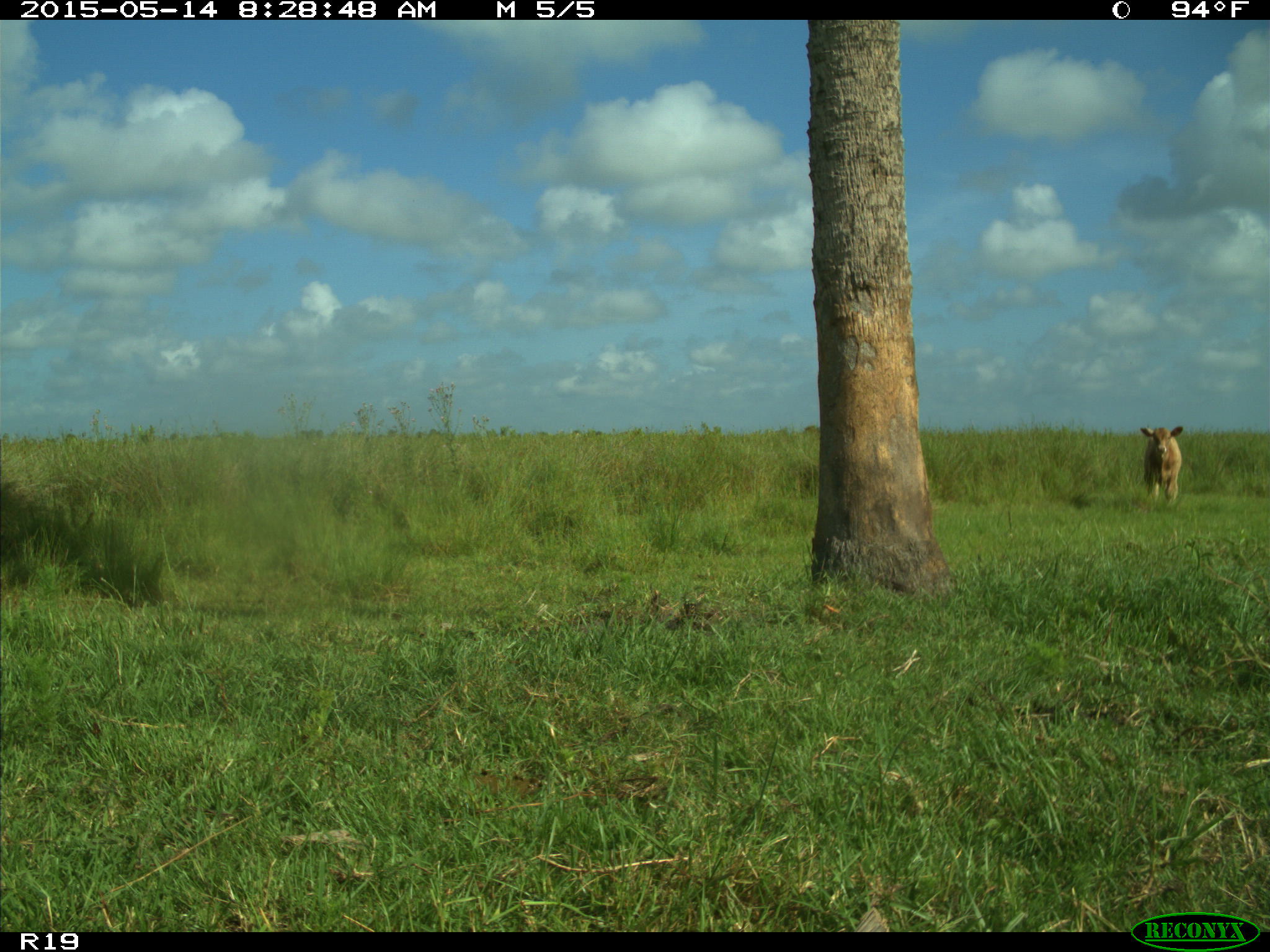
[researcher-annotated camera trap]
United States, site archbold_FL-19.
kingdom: Animalia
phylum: Chordata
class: Mammalia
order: Artiodactyla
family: Bovidae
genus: Bos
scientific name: Bos taurus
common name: domestic cow